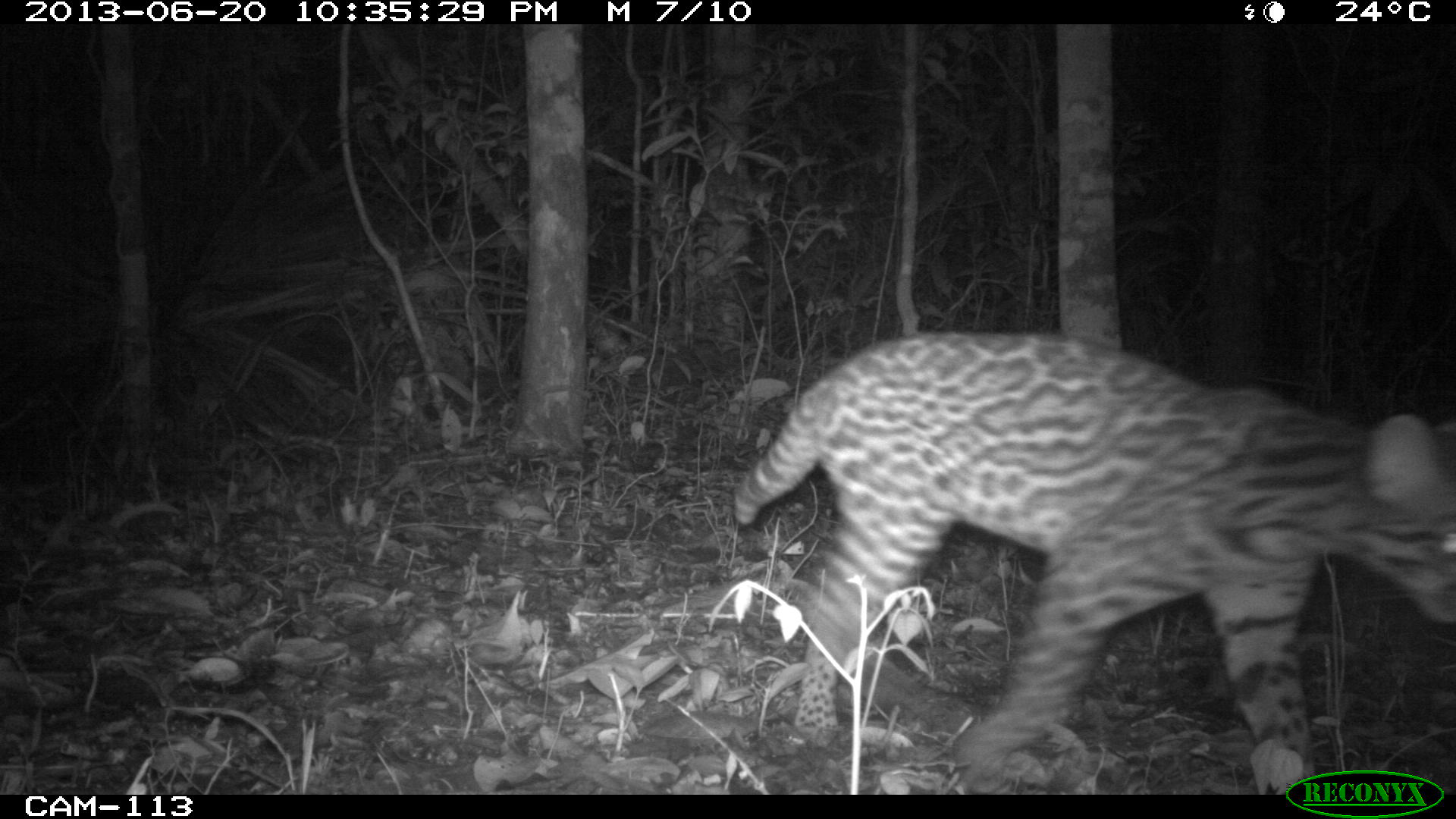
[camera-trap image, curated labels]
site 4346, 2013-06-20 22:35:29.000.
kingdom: Animalia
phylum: Chordata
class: Mammalia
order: Carnivora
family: Felidae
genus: Leopardus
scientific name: Leopardus pardalis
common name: ocelot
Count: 1.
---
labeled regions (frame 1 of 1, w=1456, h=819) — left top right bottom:
leopardus pardalis: 730 330 1454 793